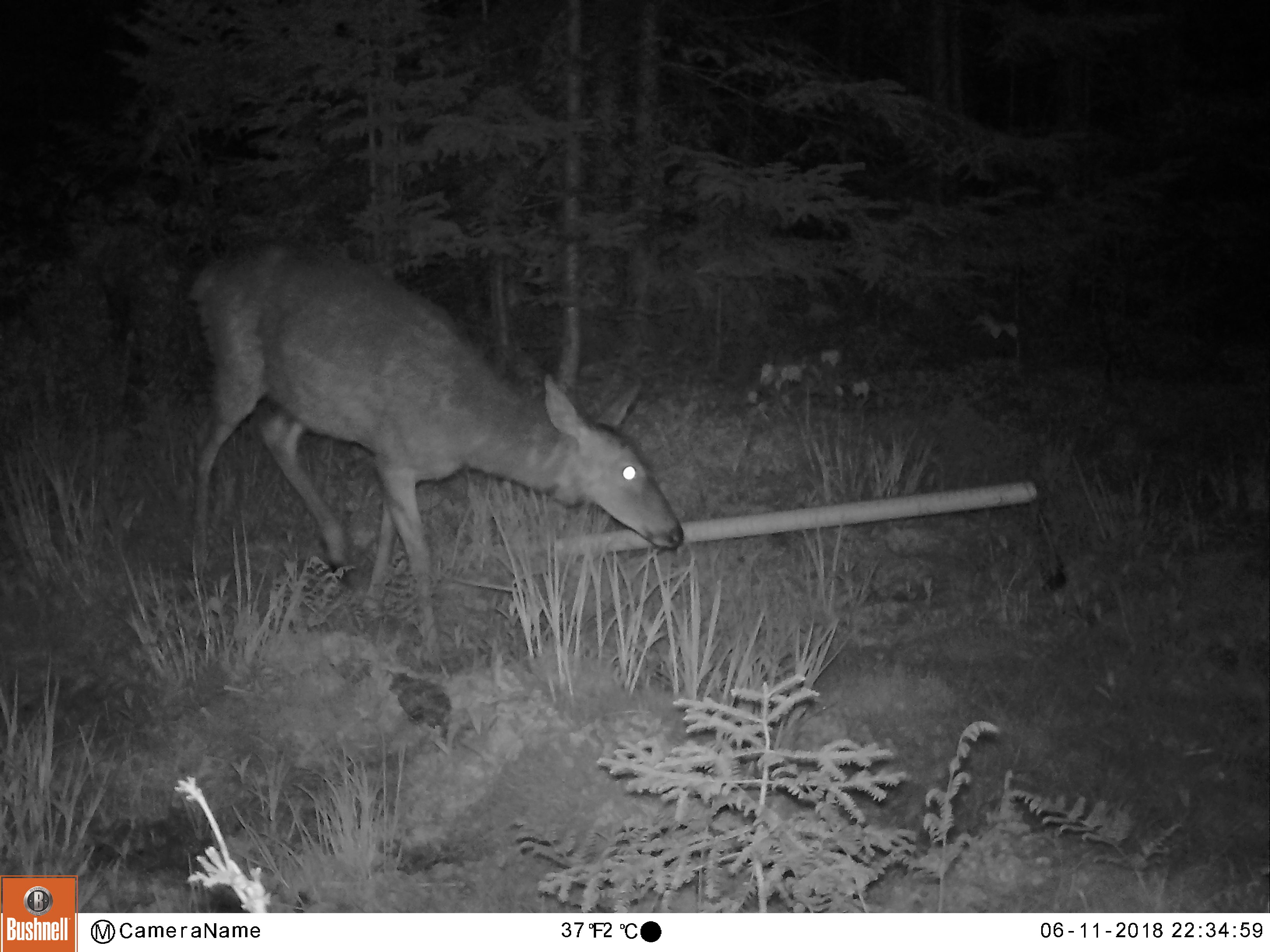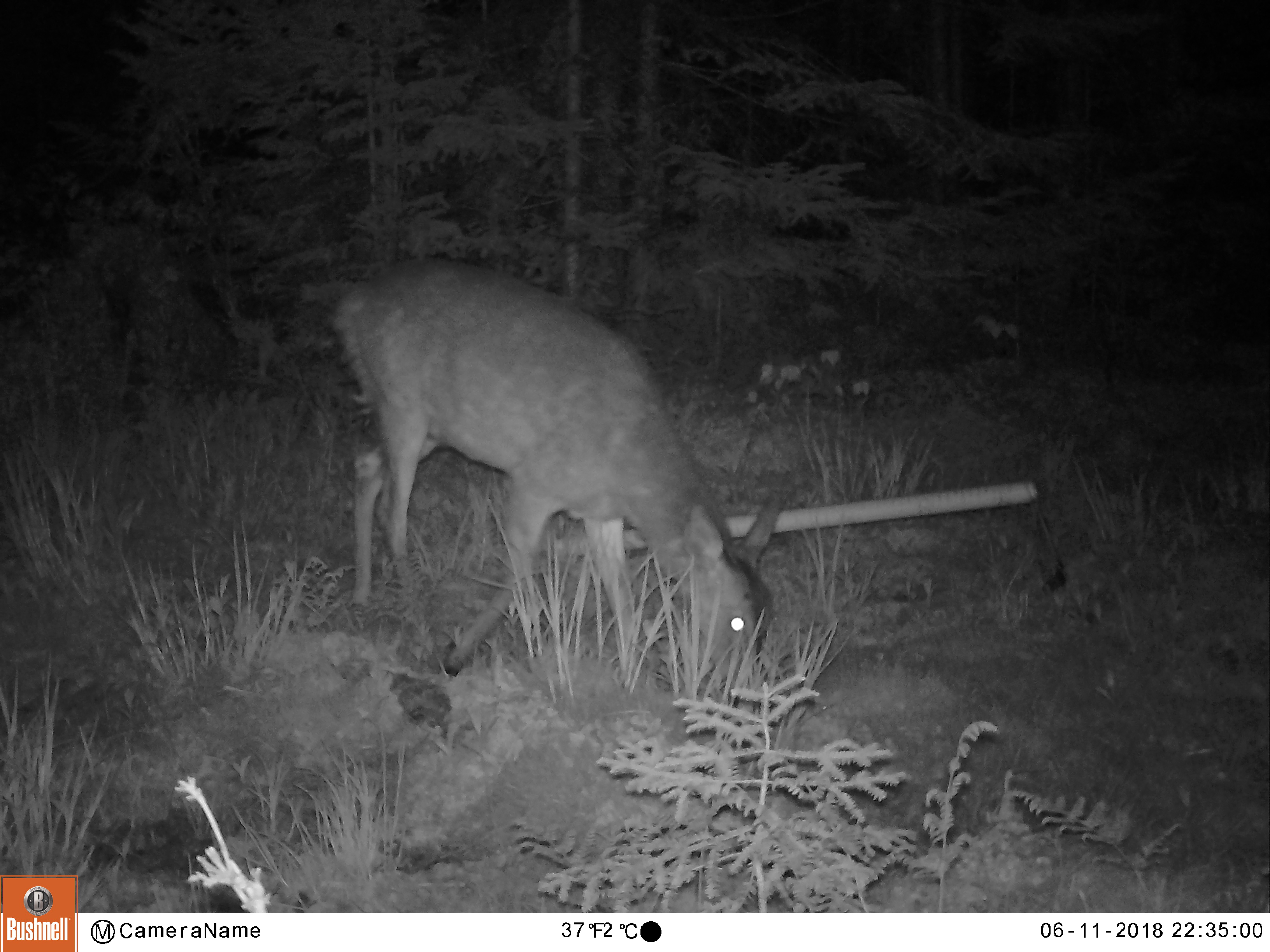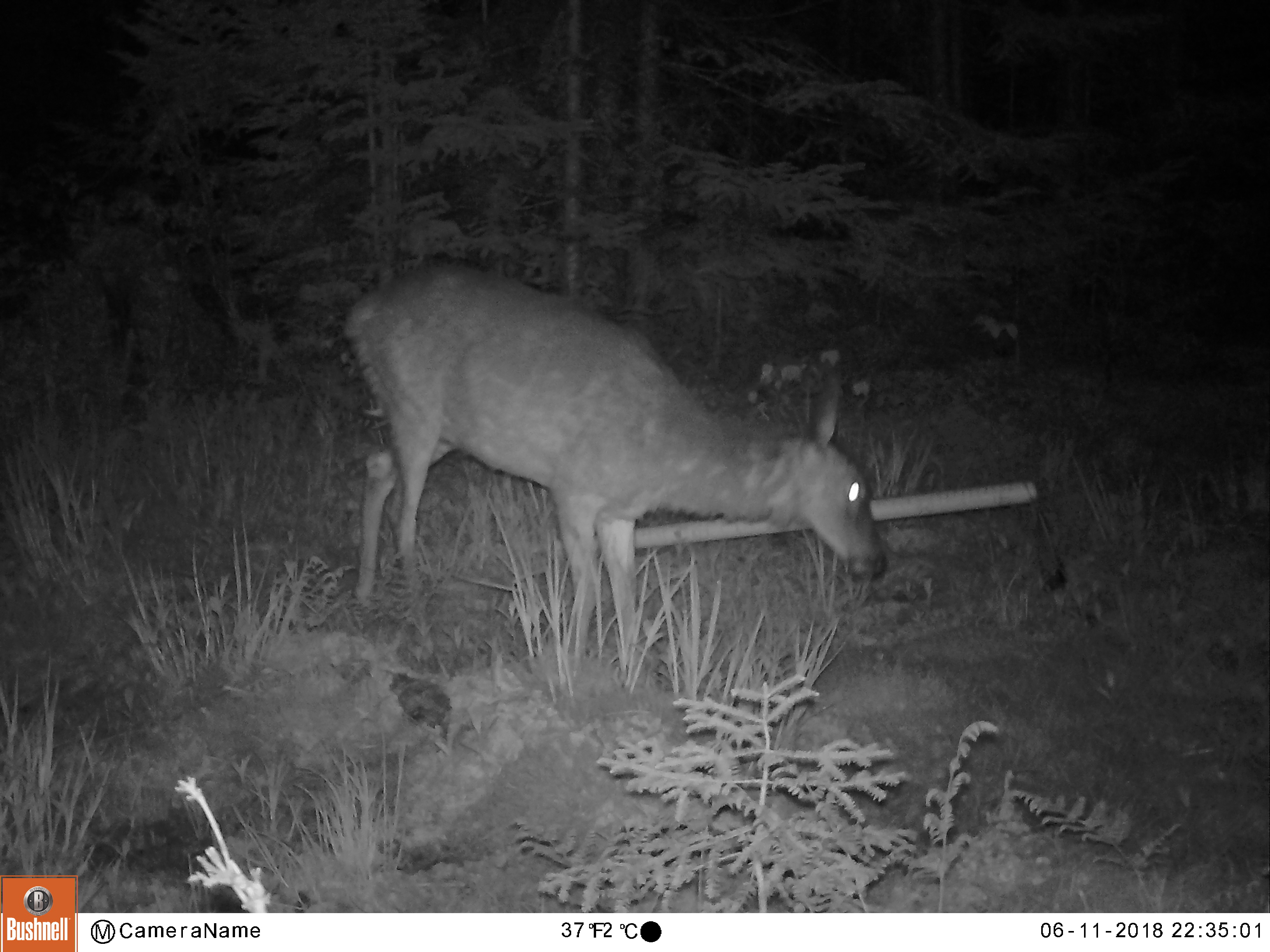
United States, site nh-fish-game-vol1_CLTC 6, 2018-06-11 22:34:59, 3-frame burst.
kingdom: Animalia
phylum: Chordata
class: Mammalia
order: Artiodactyla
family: Cervidae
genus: Odocoileus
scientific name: Odocoileus virginianus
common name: white-tailed deer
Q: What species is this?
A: White-tailed deer (Odocoileus virginianus).